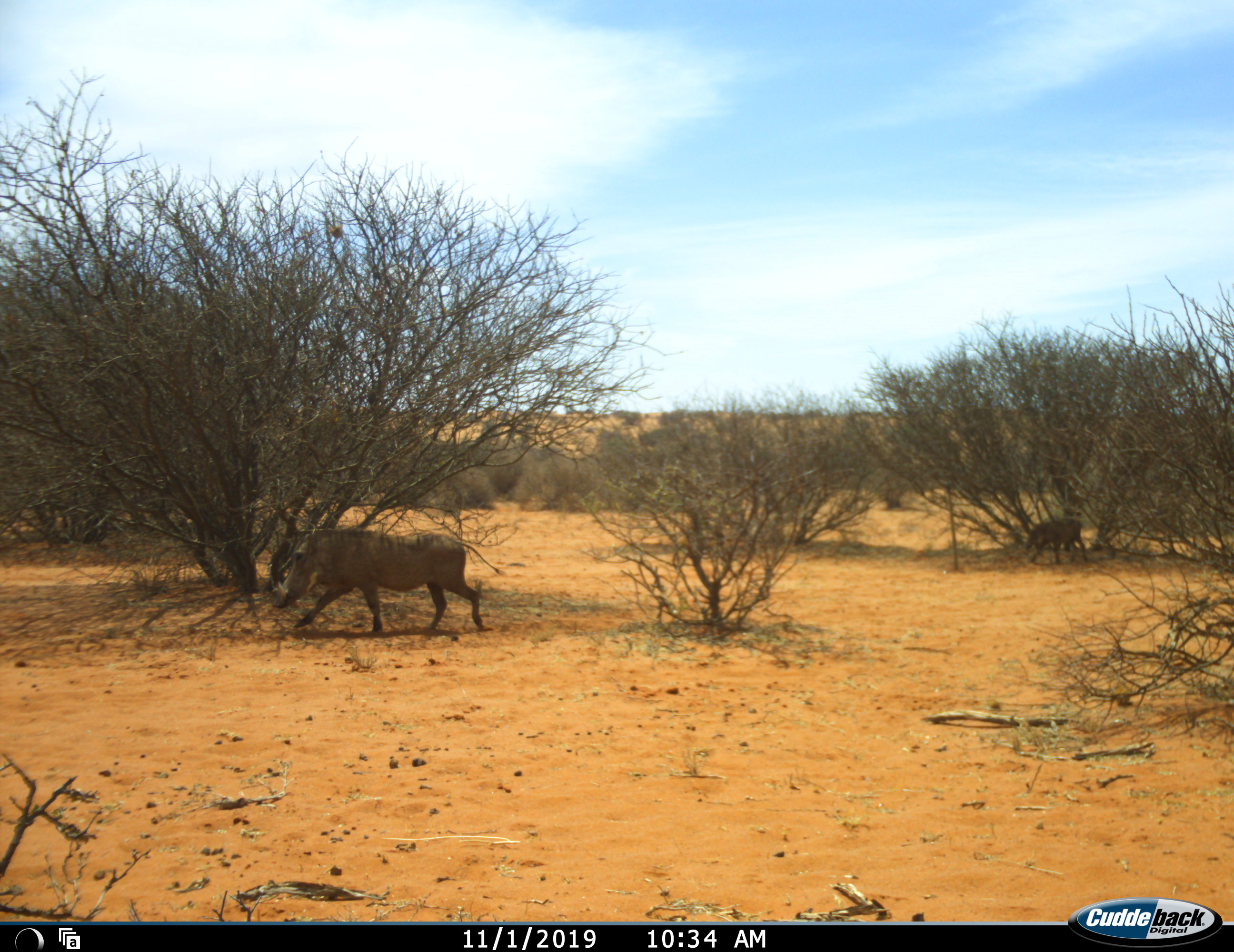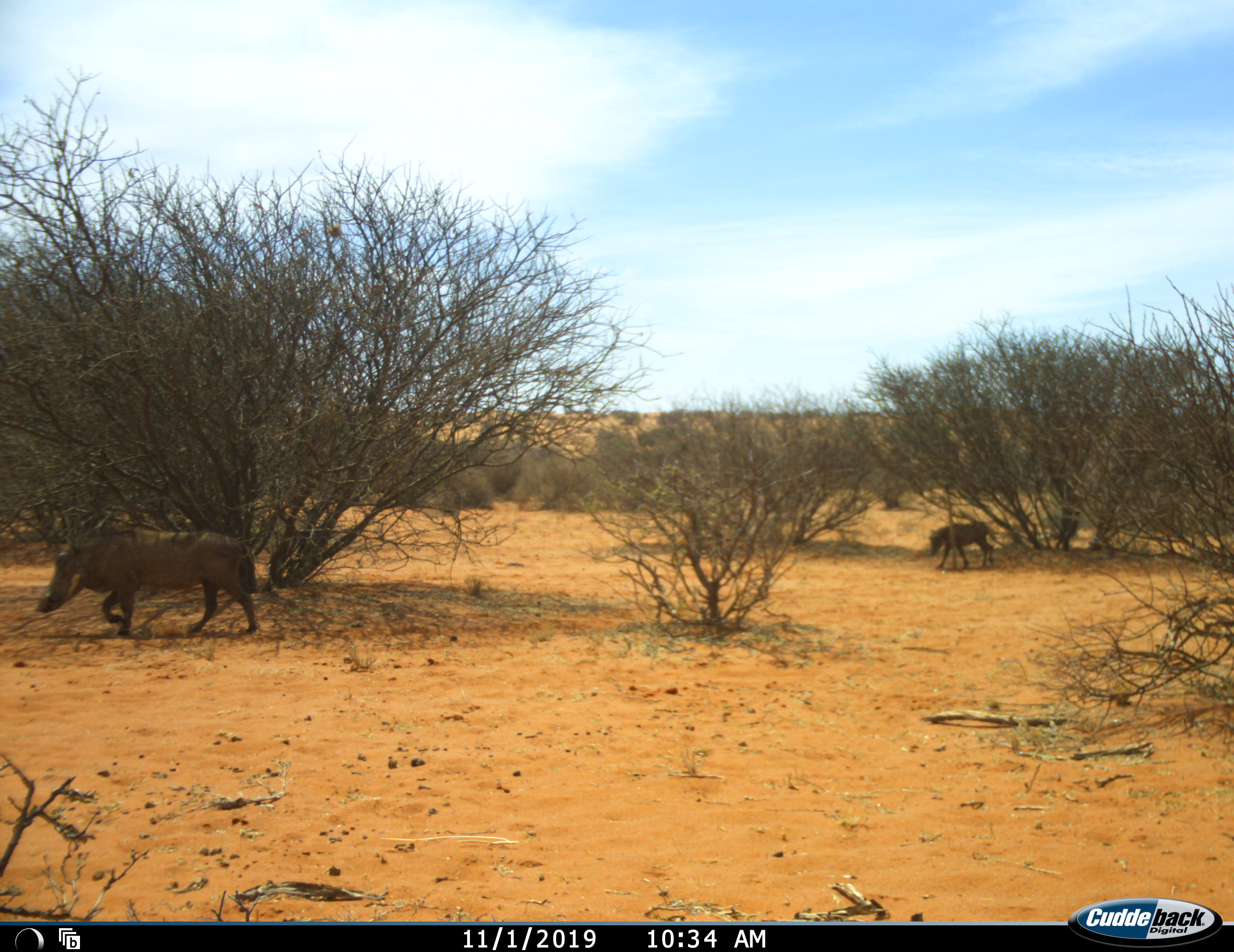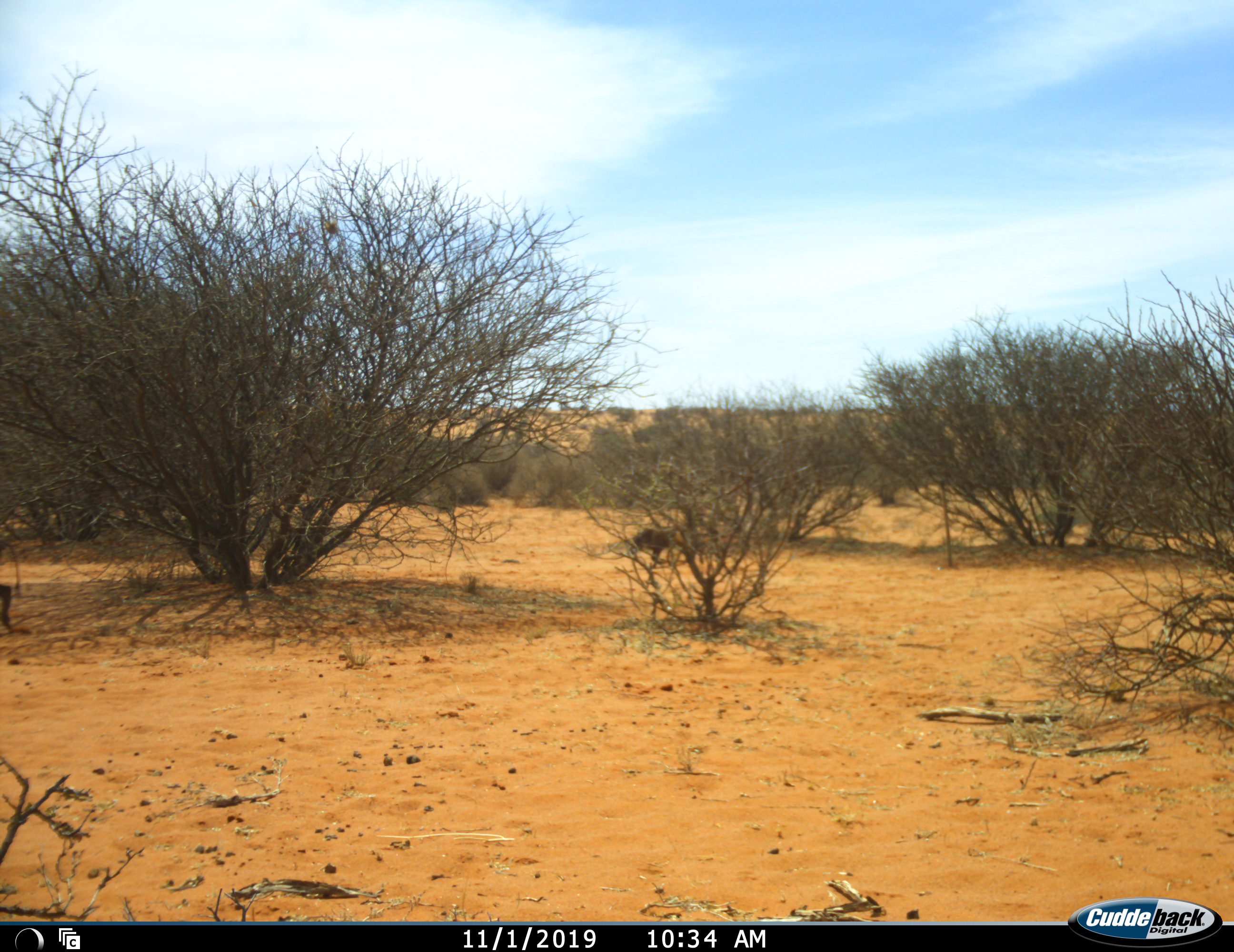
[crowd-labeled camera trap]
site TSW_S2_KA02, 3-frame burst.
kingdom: Animalia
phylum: Chordata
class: Mammalia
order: Artiodactyla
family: Suidae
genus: Phacochoerus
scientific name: Phacochoerus africanus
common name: warthog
Warthog (Phacochoerus africanus), count 2. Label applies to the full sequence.